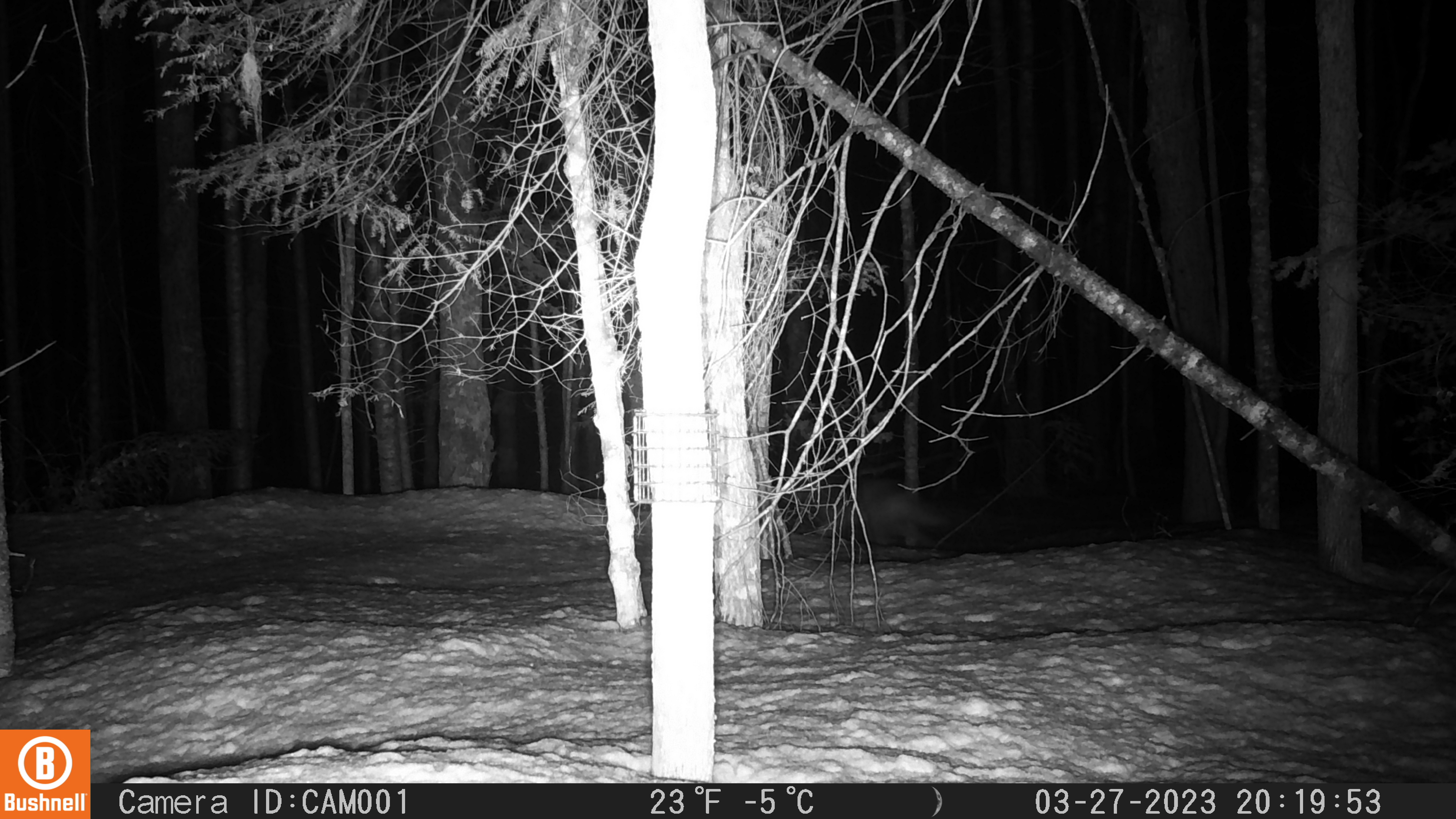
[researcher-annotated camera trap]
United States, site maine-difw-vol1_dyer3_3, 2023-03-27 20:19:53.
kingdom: Animalia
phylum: Chordata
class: Mammalia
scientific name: Mammalia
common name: mammal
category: mammal sp.